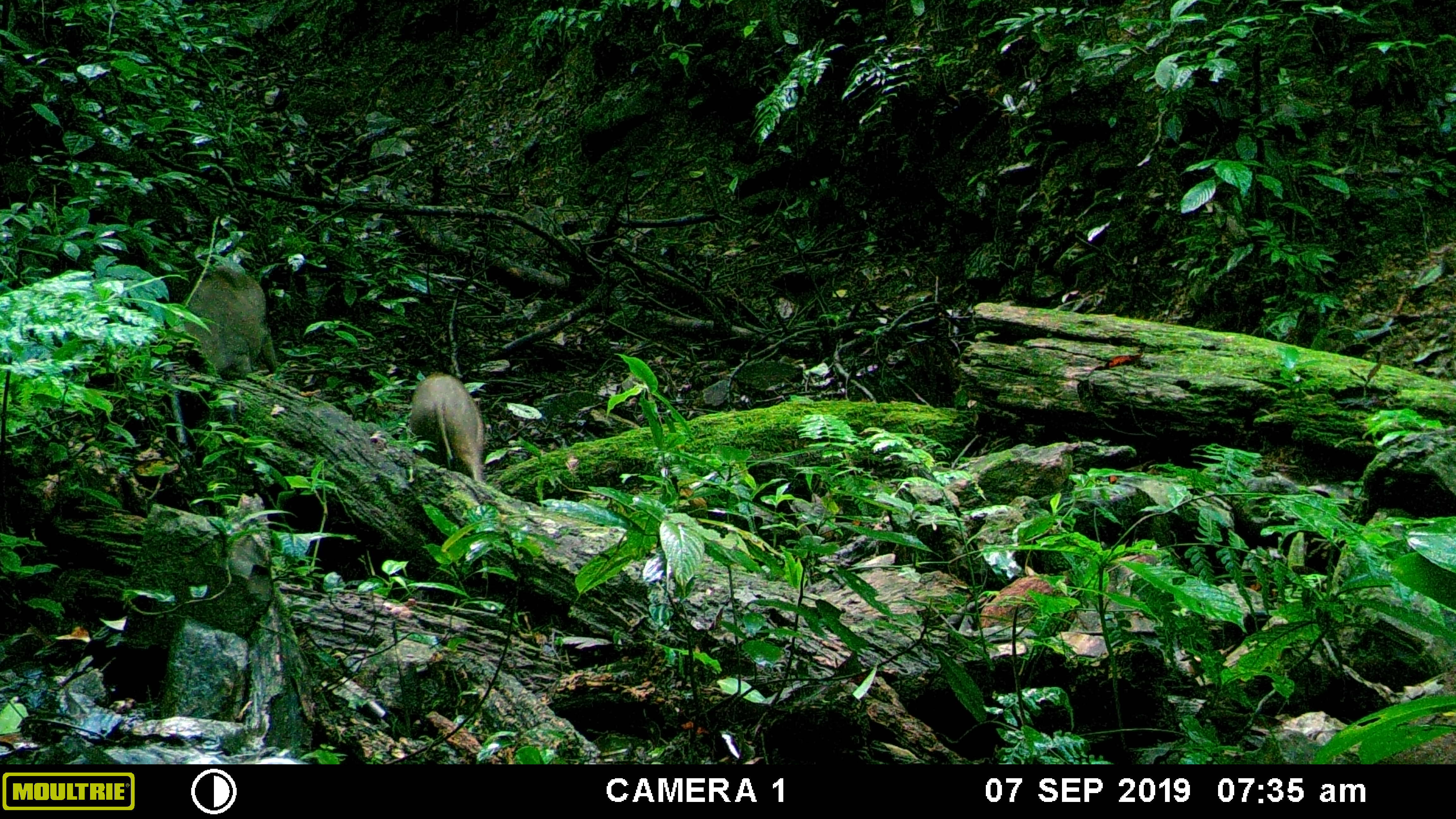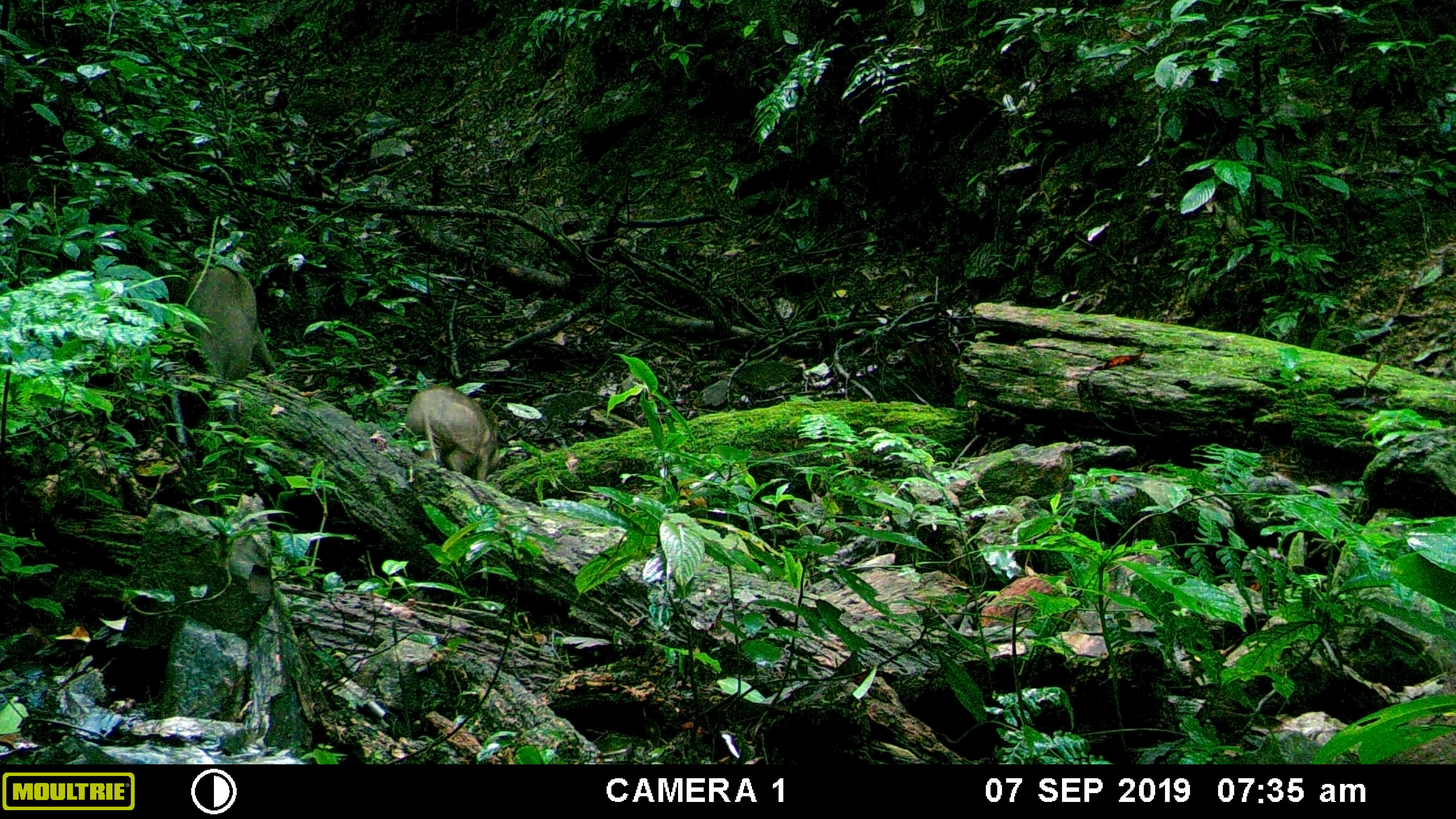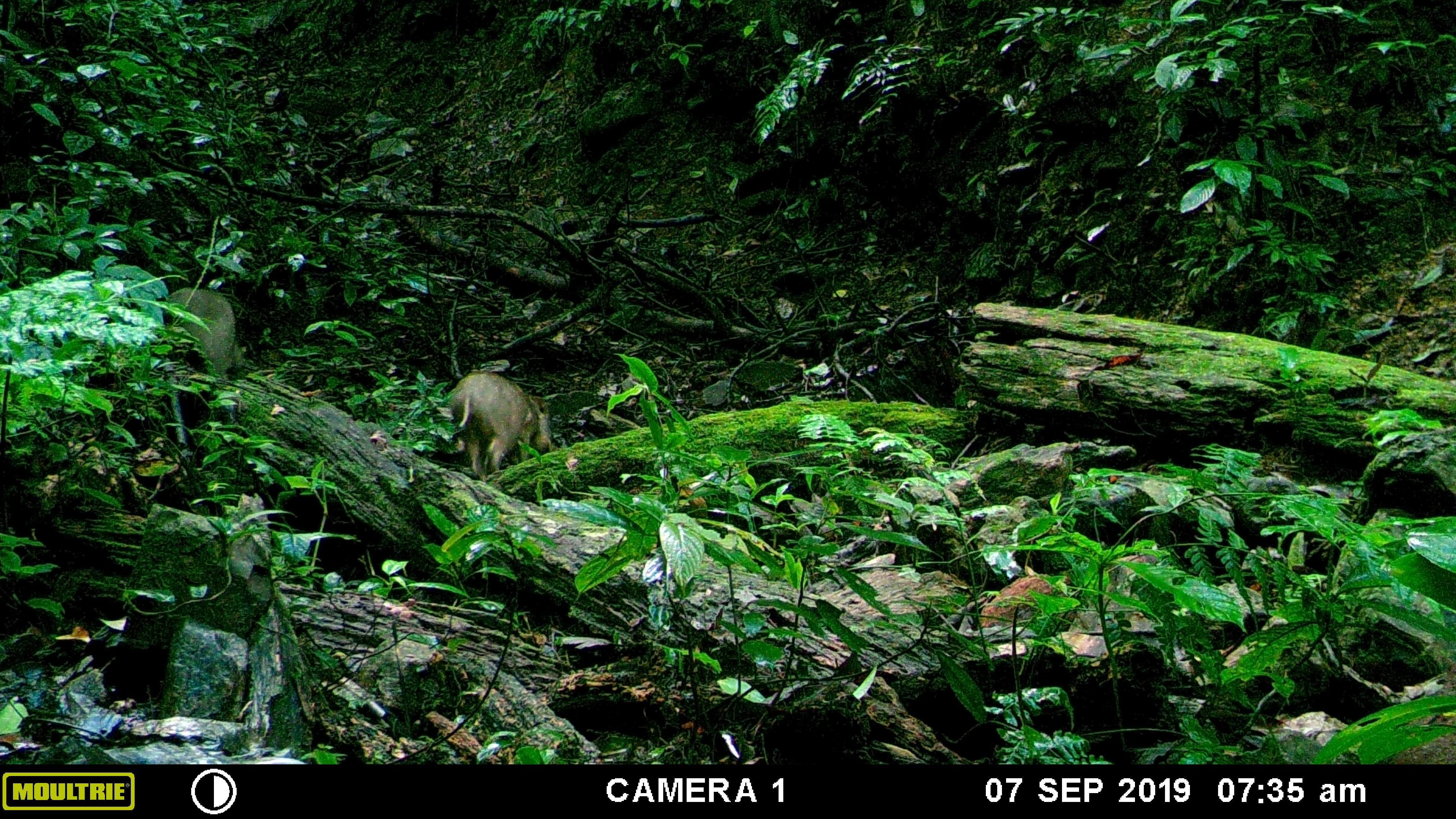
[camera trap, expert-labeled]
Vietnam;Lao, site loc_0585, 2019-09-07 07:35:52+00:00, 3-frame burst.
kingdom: Animalia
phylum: Chordata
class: Mammalia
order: Artiodactyla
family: Suidae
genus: Sus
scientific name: Sus scrofa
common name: eurasian wild pig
Eurasian wild pig (Sus scrofa). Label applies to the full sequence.